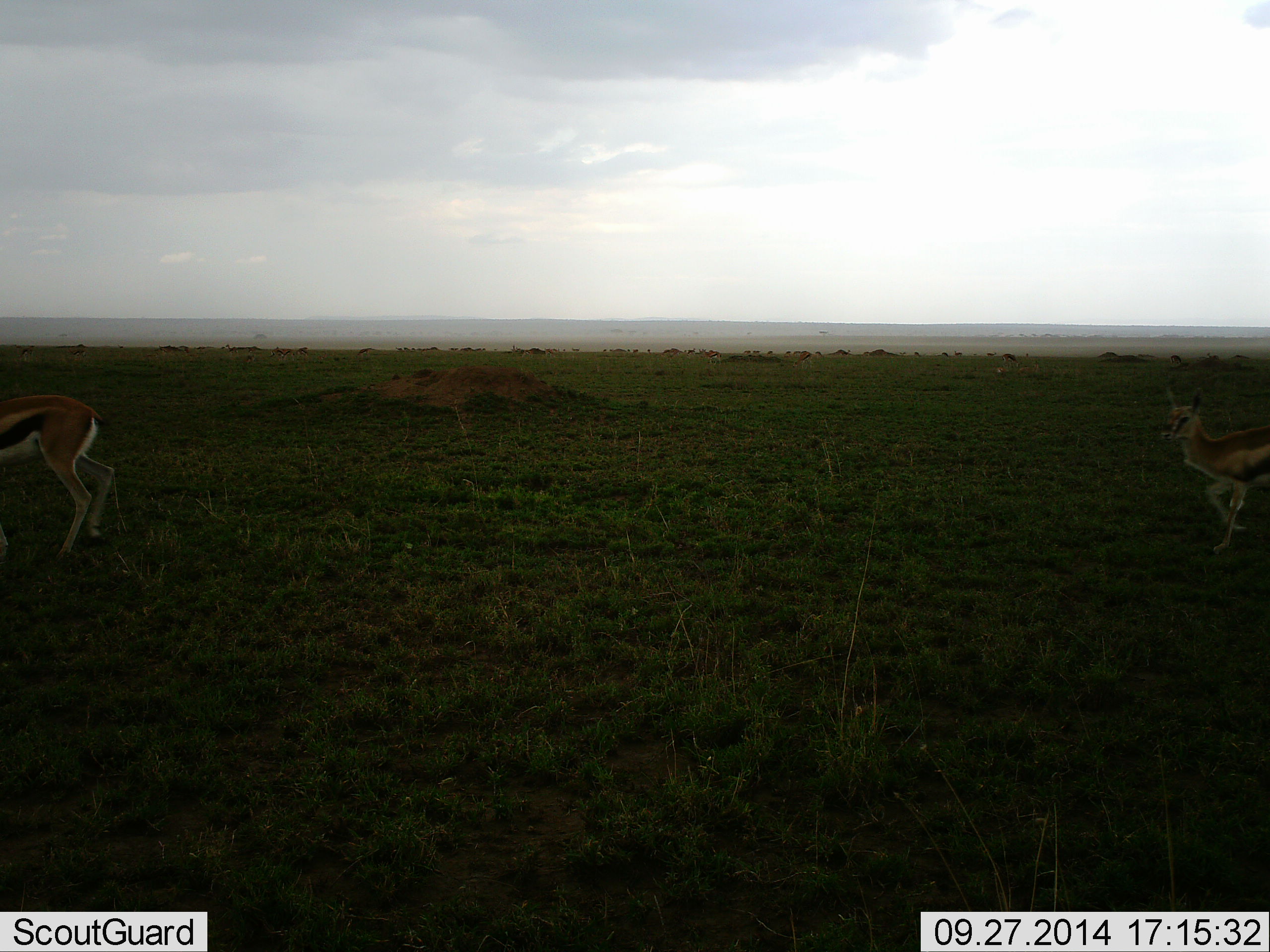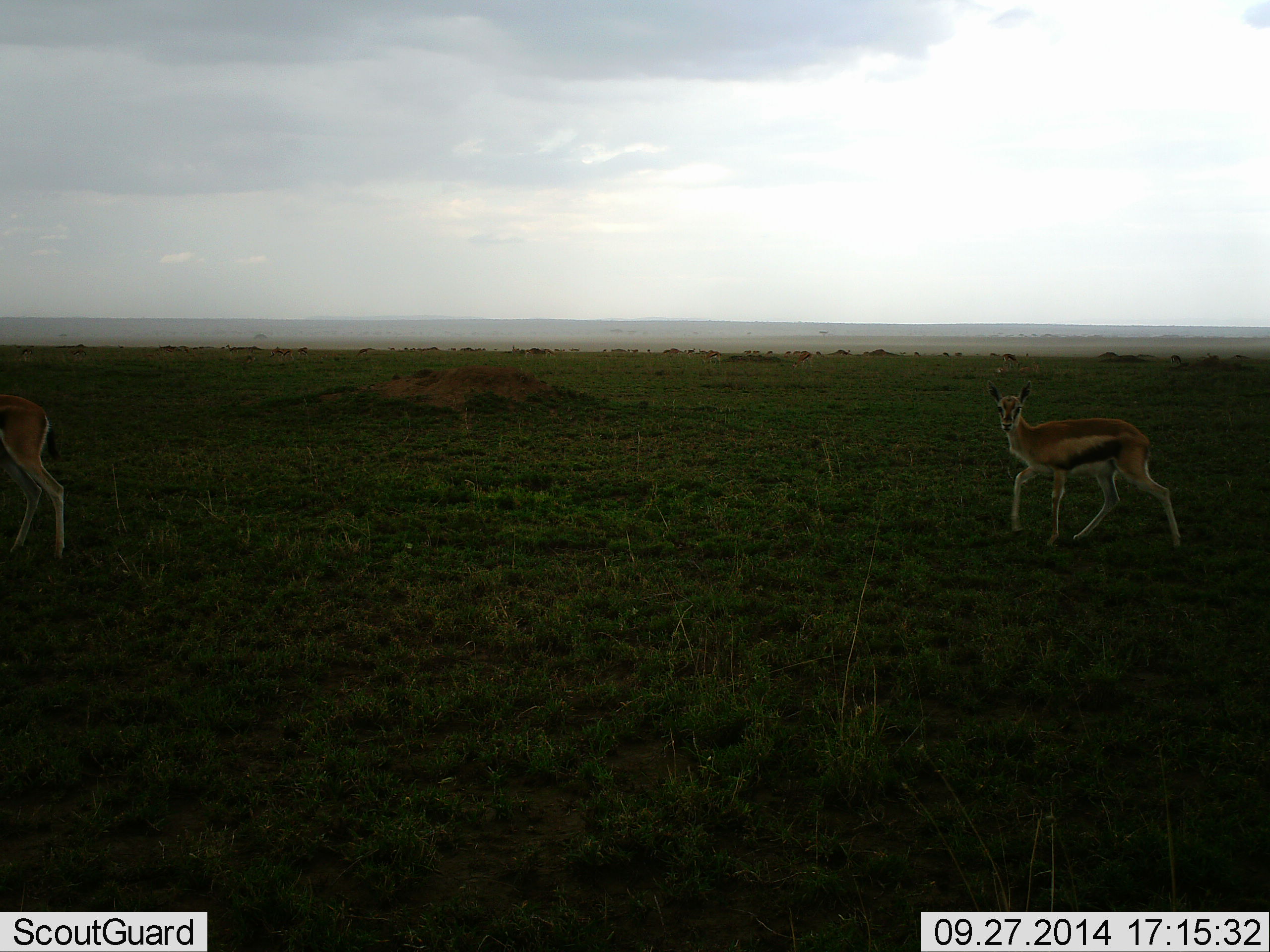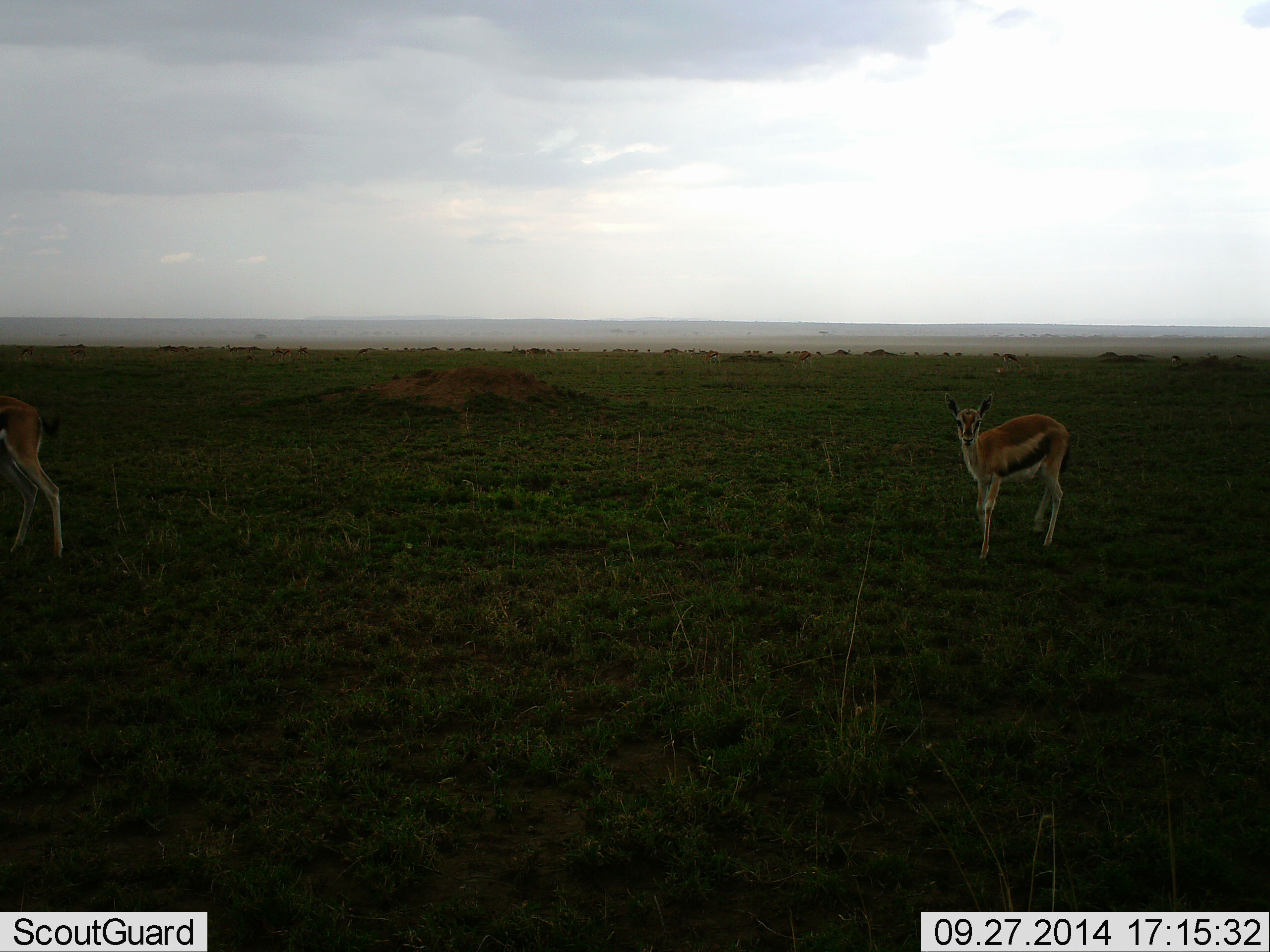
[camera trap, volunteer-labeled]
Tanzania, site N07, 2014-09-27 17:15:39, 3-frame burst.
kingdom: Animalia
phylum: Chordata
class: Mammalia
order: Artiodactyla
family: Bovidae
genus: Eudorcas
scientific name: Eudorcas thomsonii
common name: thomson's gazelle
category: gazellethomsons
Gazellethomsons (thomson's gazelle) (Eudorcas thomsonii), count 2. Behavior (volunteer vote fractions): standing 0%, resting 0%, moving 100%, interacting 0%. Young present (vote fraction): 10%. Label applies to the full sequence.